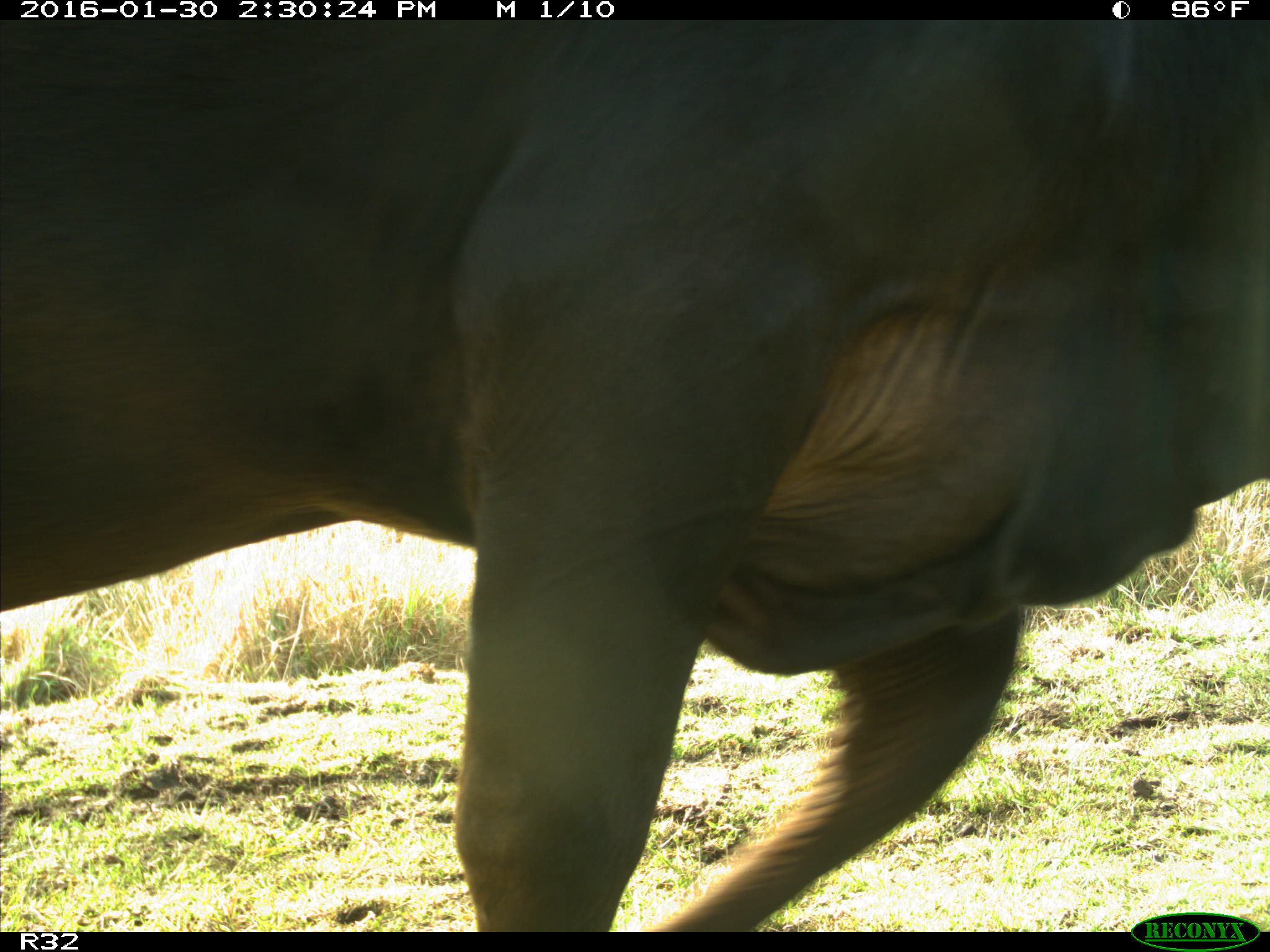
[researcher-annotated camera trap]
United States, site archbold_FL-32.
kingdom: Animalia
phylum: Chordata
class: Mammalia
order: Artiodactyla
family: Bovidae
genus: Bos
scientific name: Bos taurus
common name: domestic cow